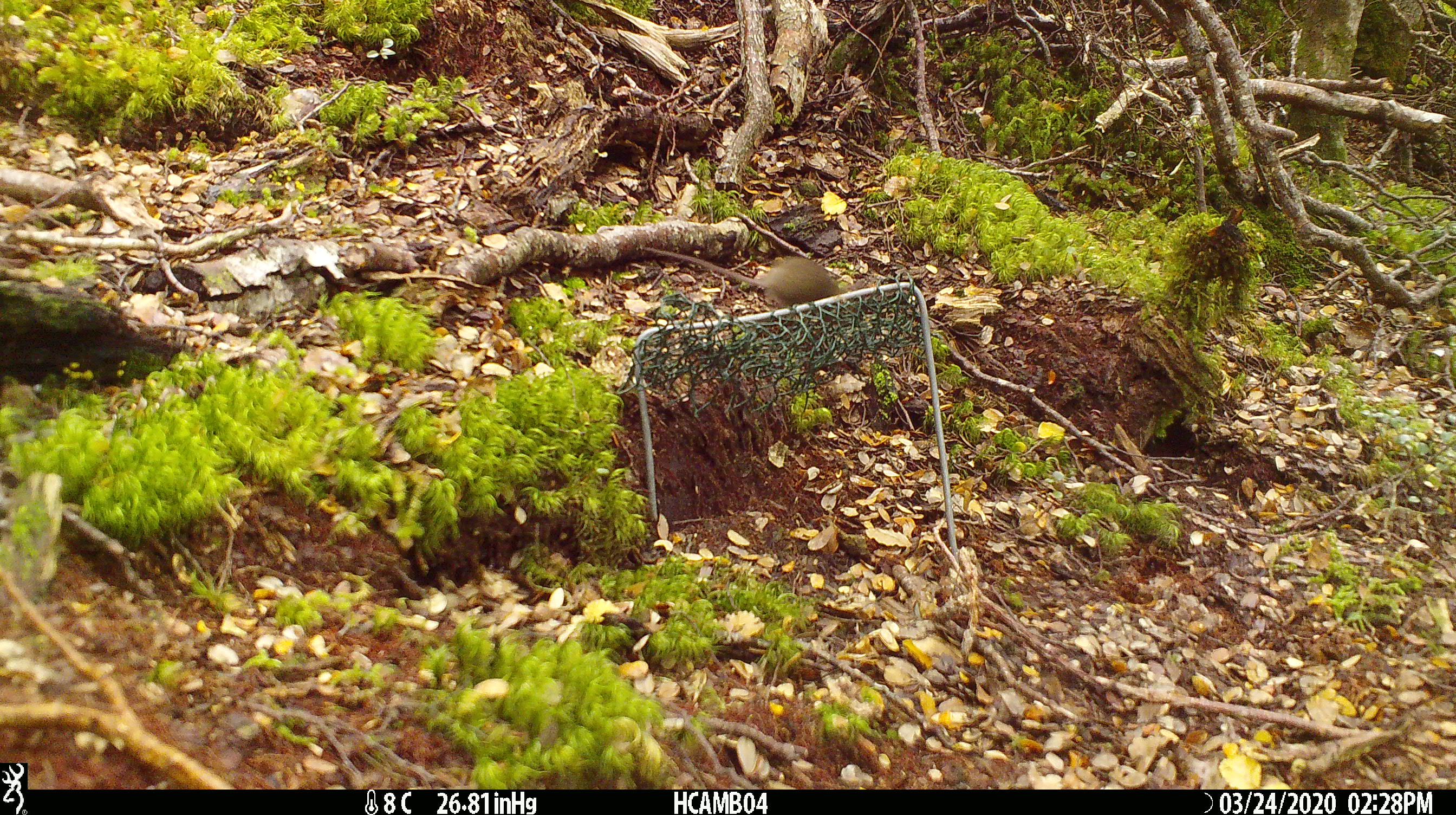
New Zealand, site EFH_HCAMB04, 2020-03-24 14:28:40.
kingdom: Animalia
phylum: Chordata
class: Mammalia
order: Rodentia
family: Muridae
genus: Mus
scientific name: Mus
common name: mouse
Mouse (Mus).